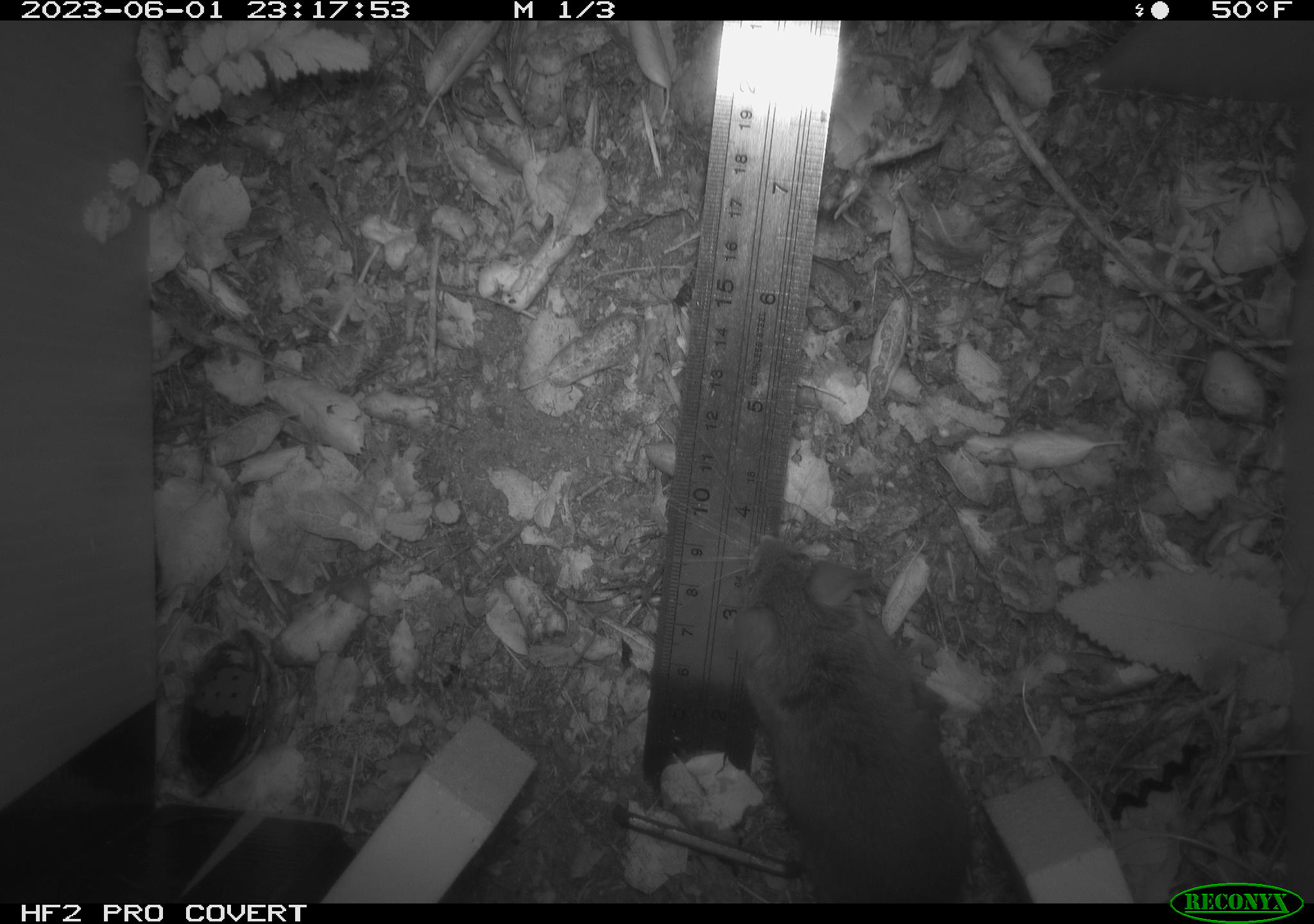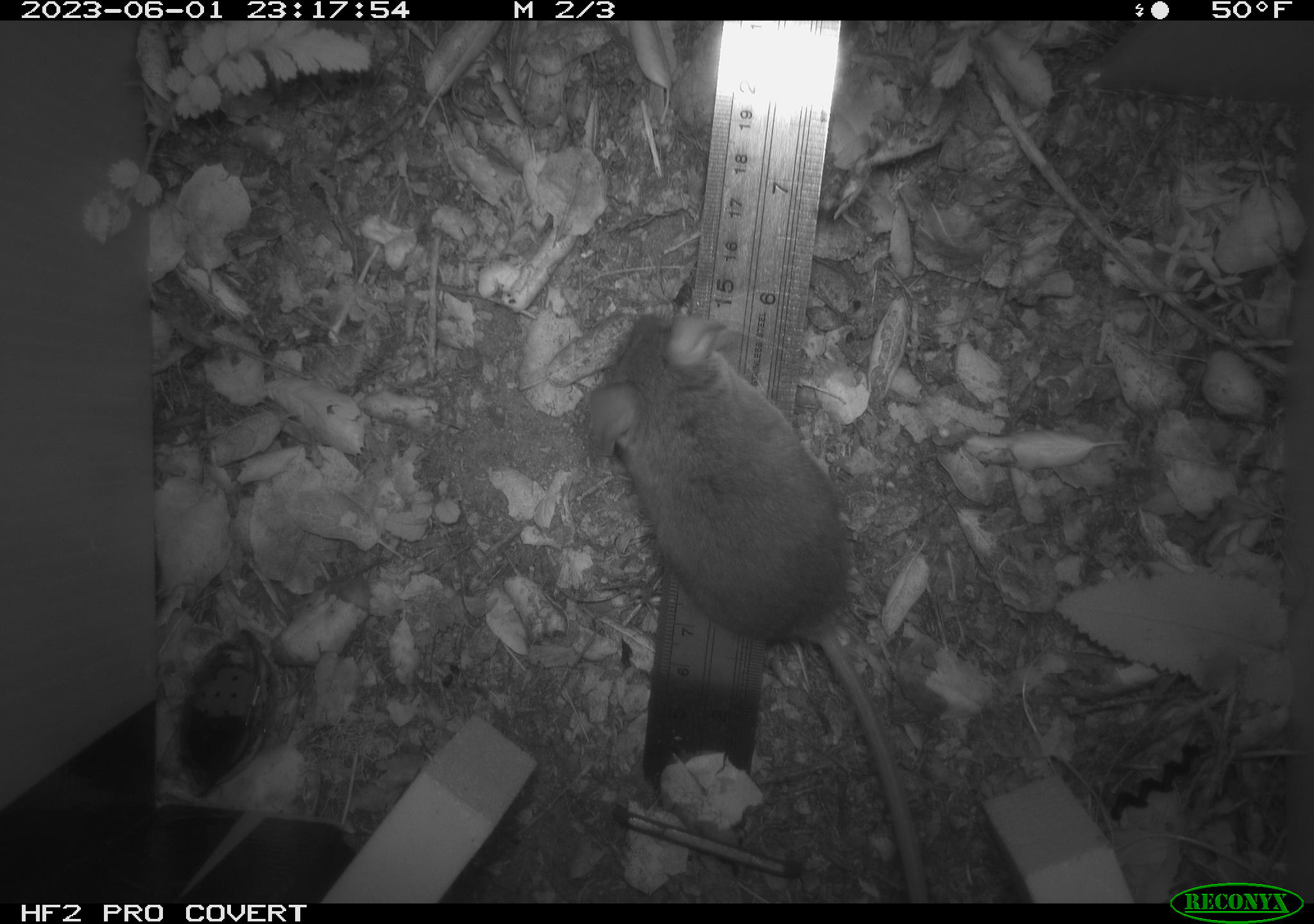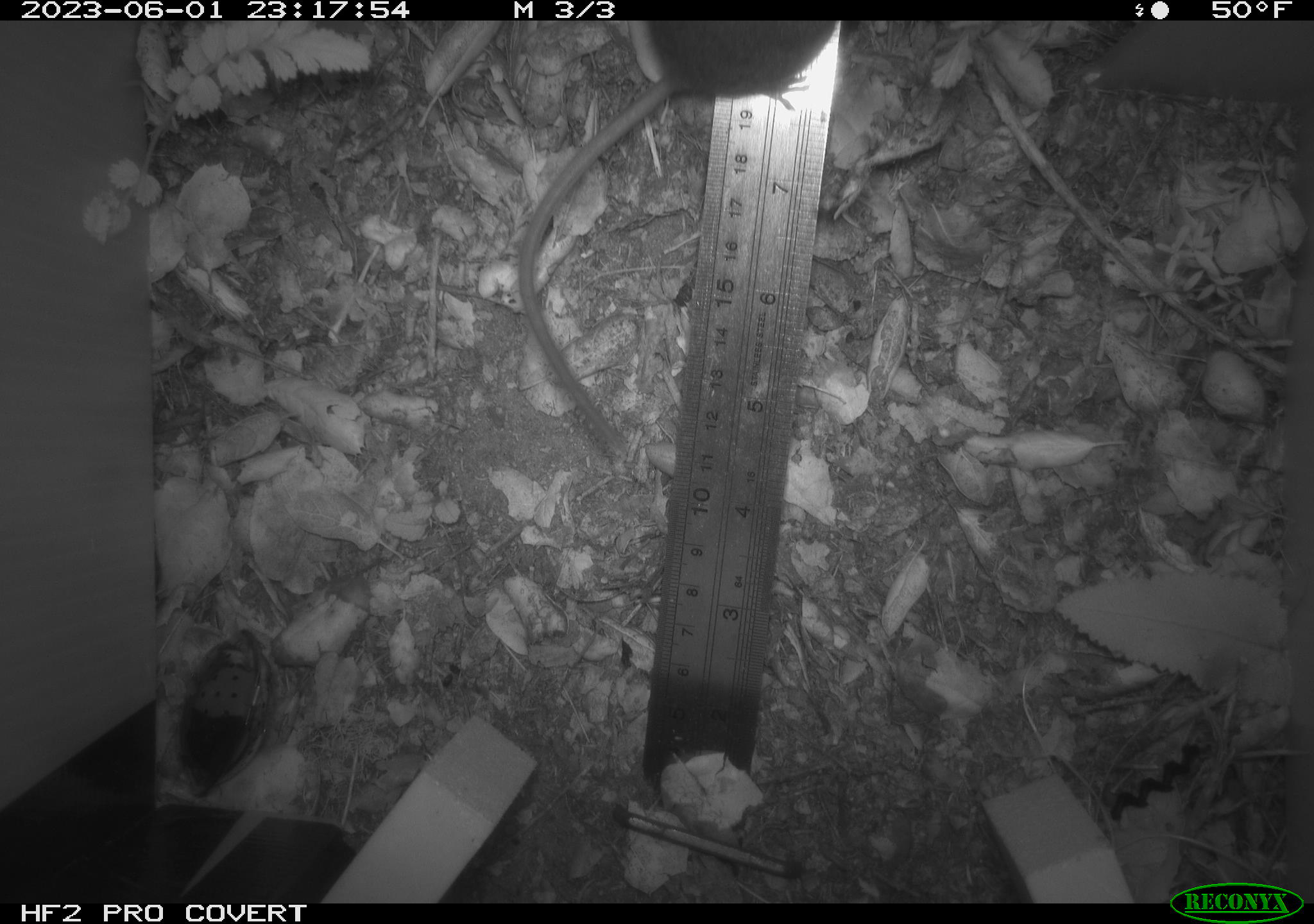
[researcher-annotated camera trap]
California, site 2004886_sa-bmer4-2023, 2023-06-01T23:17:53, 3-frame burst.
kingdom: Animalia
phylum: Chordata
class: Mammalia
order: Rodentia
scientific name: Rodentia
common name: mouse species